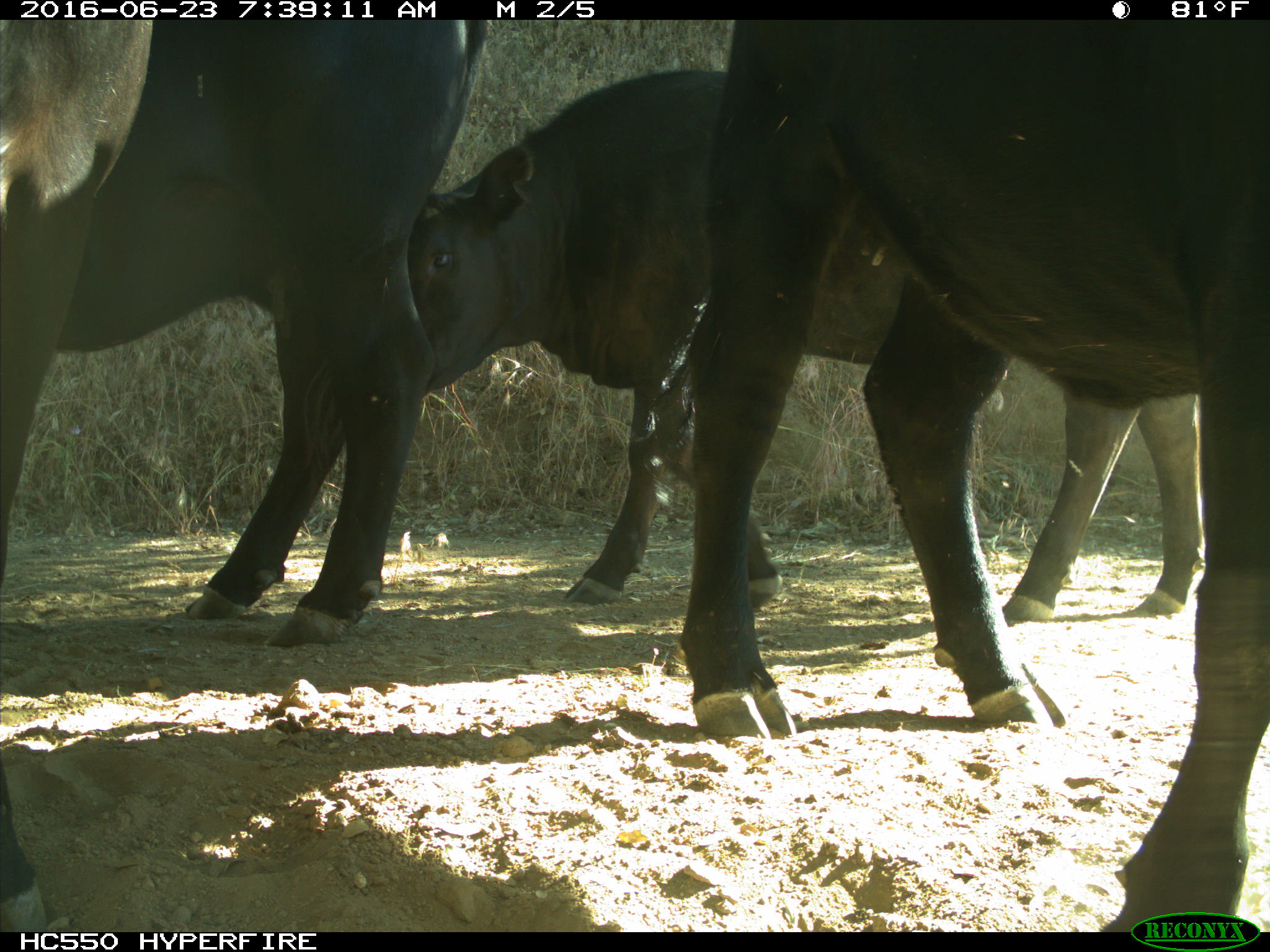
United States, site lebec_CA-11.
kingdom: Animalia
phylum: Chordata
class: Mammalia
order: Artiodactyla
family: Bovidae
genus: Bos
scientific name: Bos taurus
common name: domestic cow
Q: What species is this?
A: Bos taurus (domestic cow).